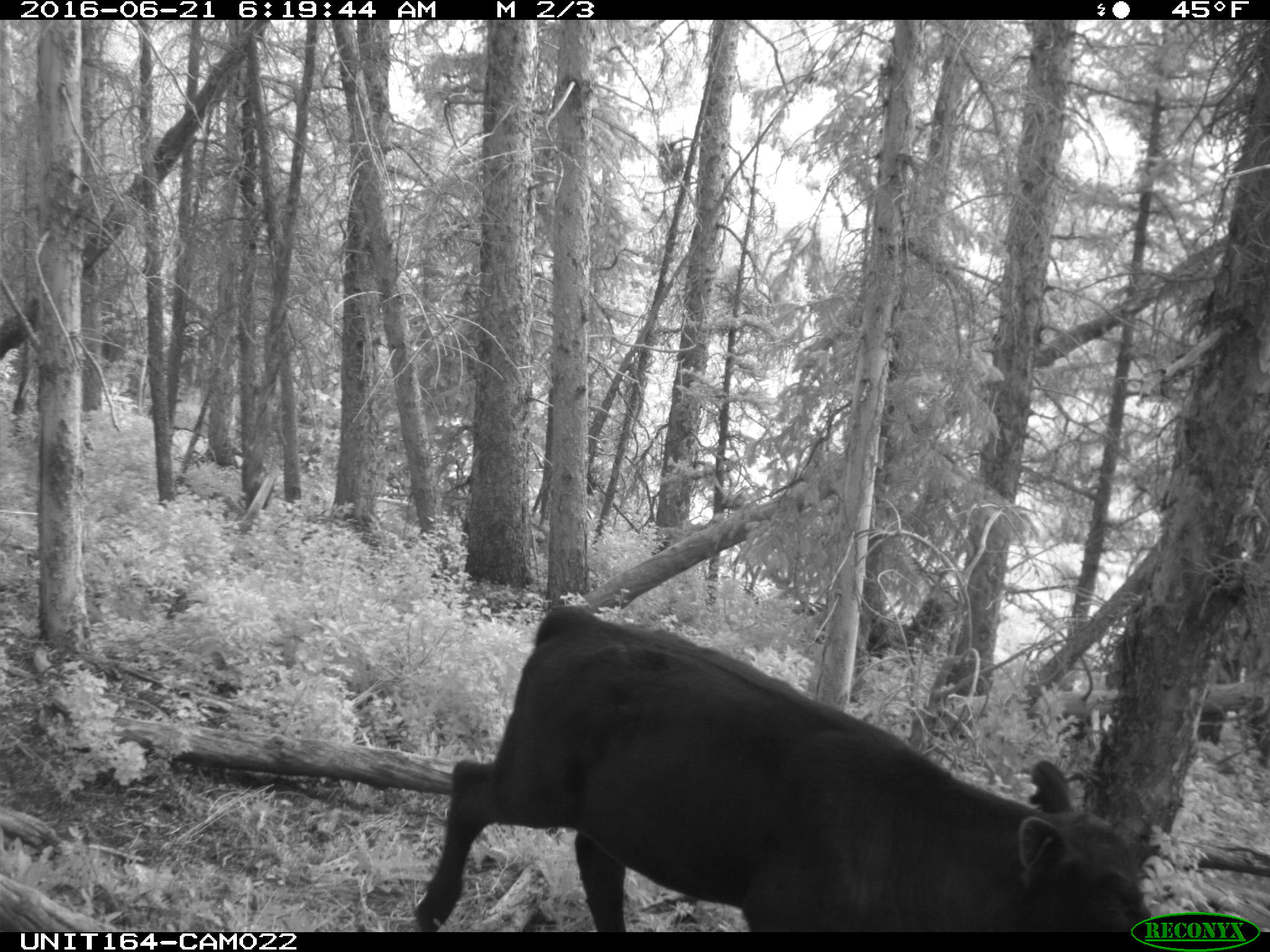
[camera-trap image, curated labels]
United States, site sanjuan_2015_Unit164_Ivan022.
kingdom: Animalia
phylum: Chordata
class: Mammalia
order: Artiodactyla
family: Bovidae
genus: Bos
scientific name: Bos taurus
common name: domestic cow